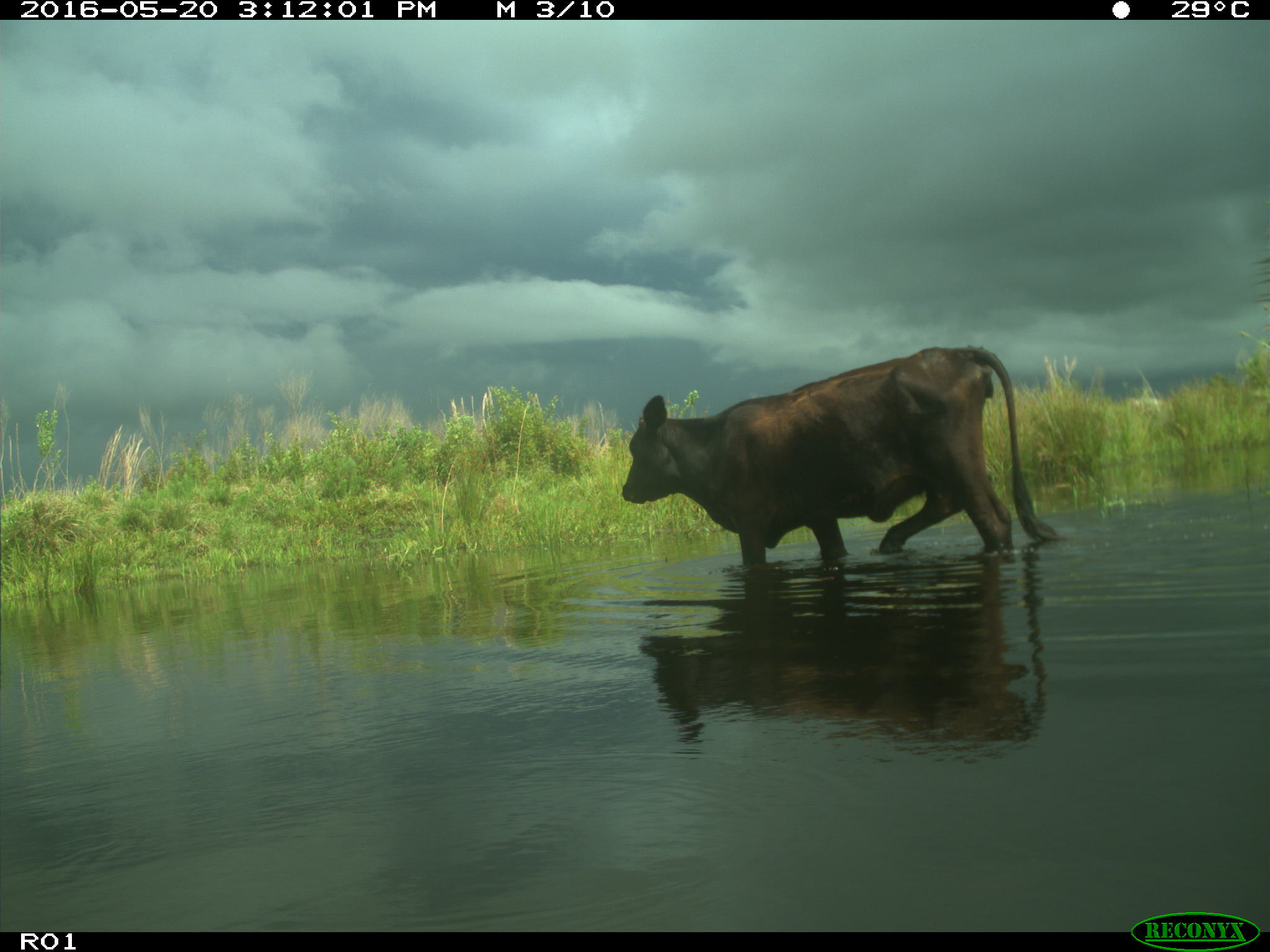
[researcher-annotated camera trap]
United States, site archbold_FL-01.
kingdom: Animalia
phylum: Chordata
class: Mammalia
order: Artiodactyla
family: Bovidae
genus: Bos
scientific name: Bos taurus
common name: domestic cow